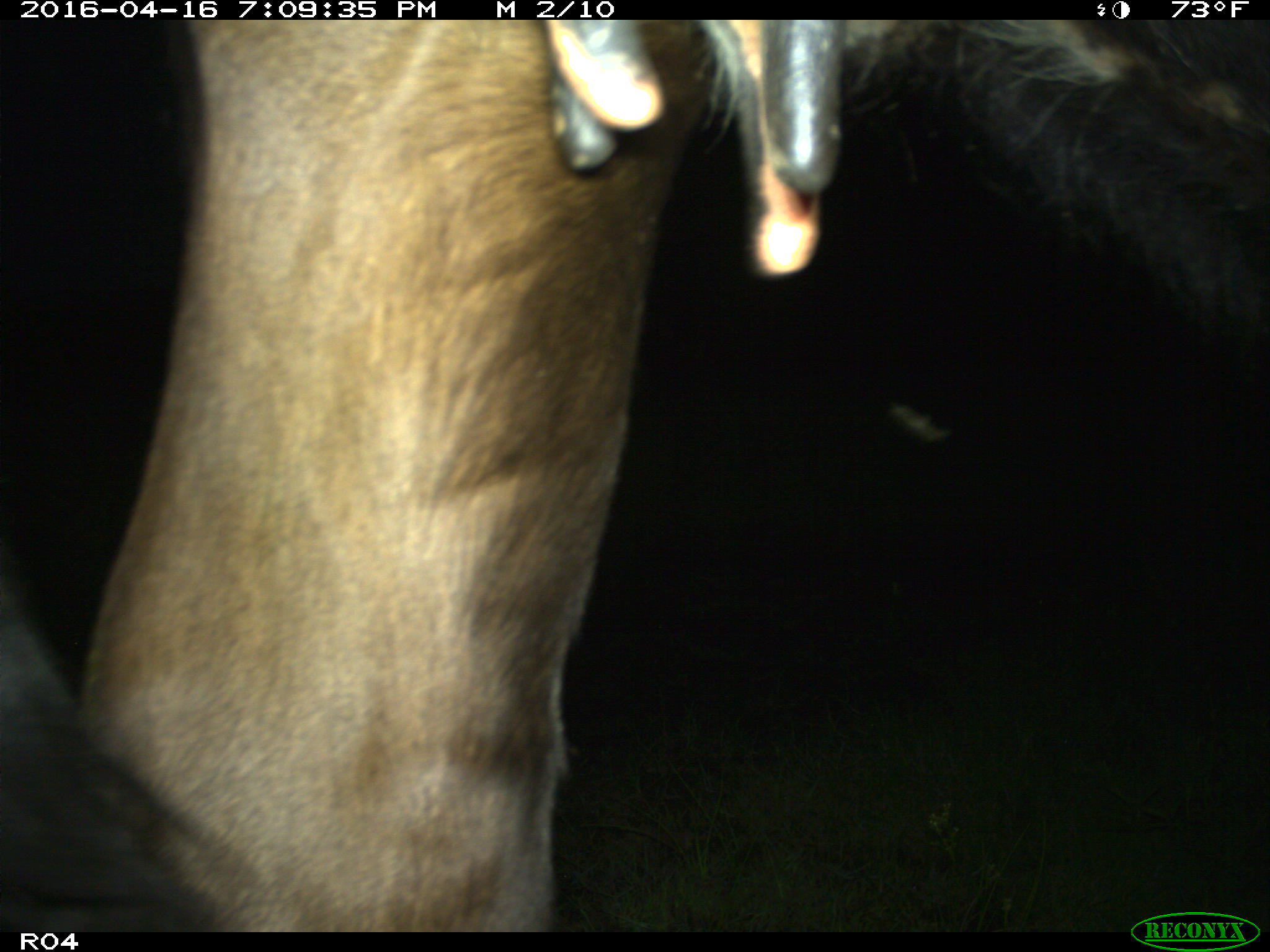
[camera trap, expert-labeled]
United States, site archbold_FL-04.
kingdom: Animalia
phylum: Chordata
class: Mammalia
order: Artiodactyla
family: Bovidae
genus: Bos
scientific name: Bos taurus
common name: domestic cow